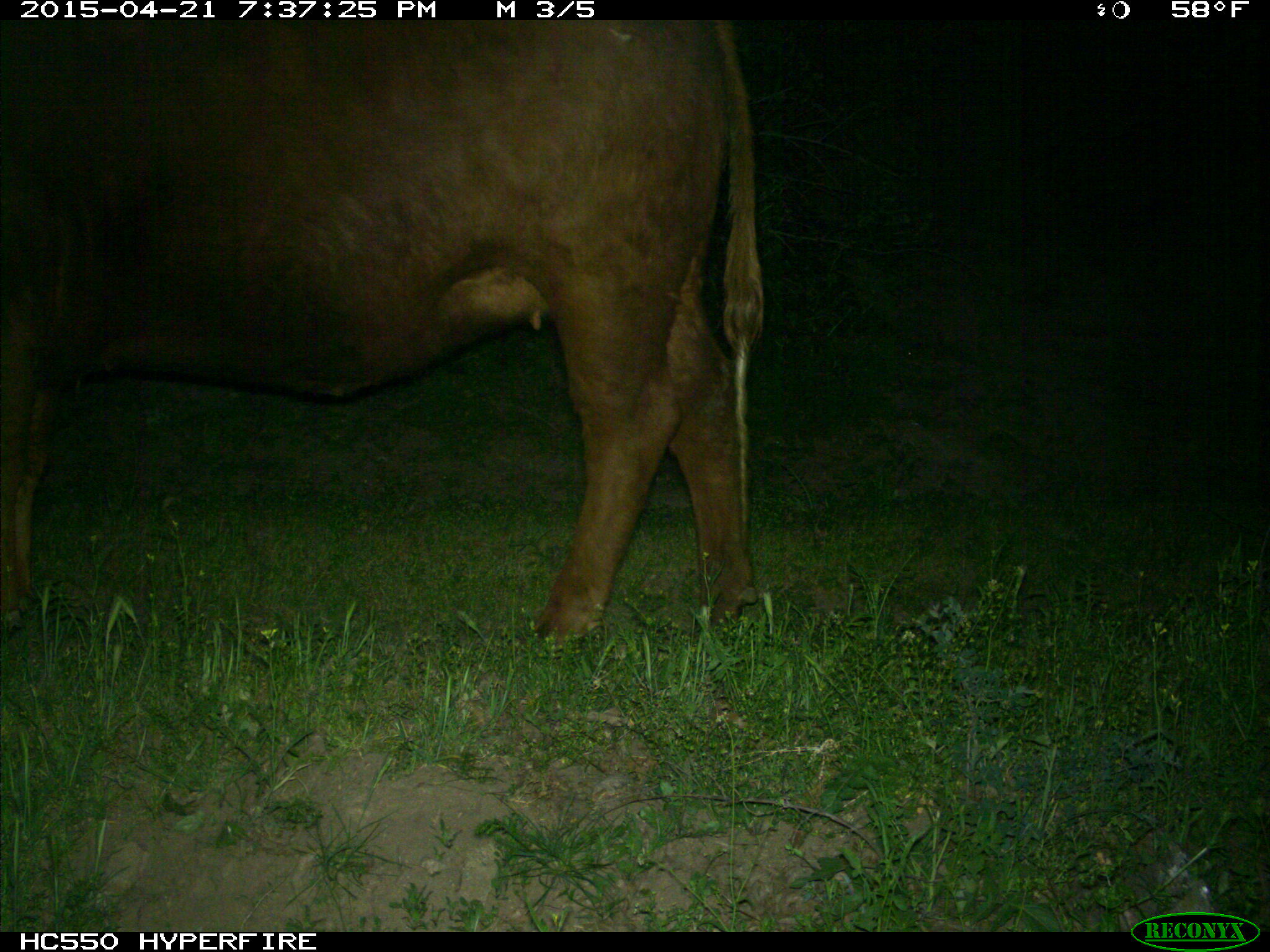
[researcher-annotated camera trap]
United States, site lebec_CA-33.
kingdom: Animalia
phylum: Chordata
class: Mammalia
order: Artiodactyla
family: Bovidae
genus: Bos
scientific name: Bos taurus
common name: domestic cow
Bos taurus (domestic cow).